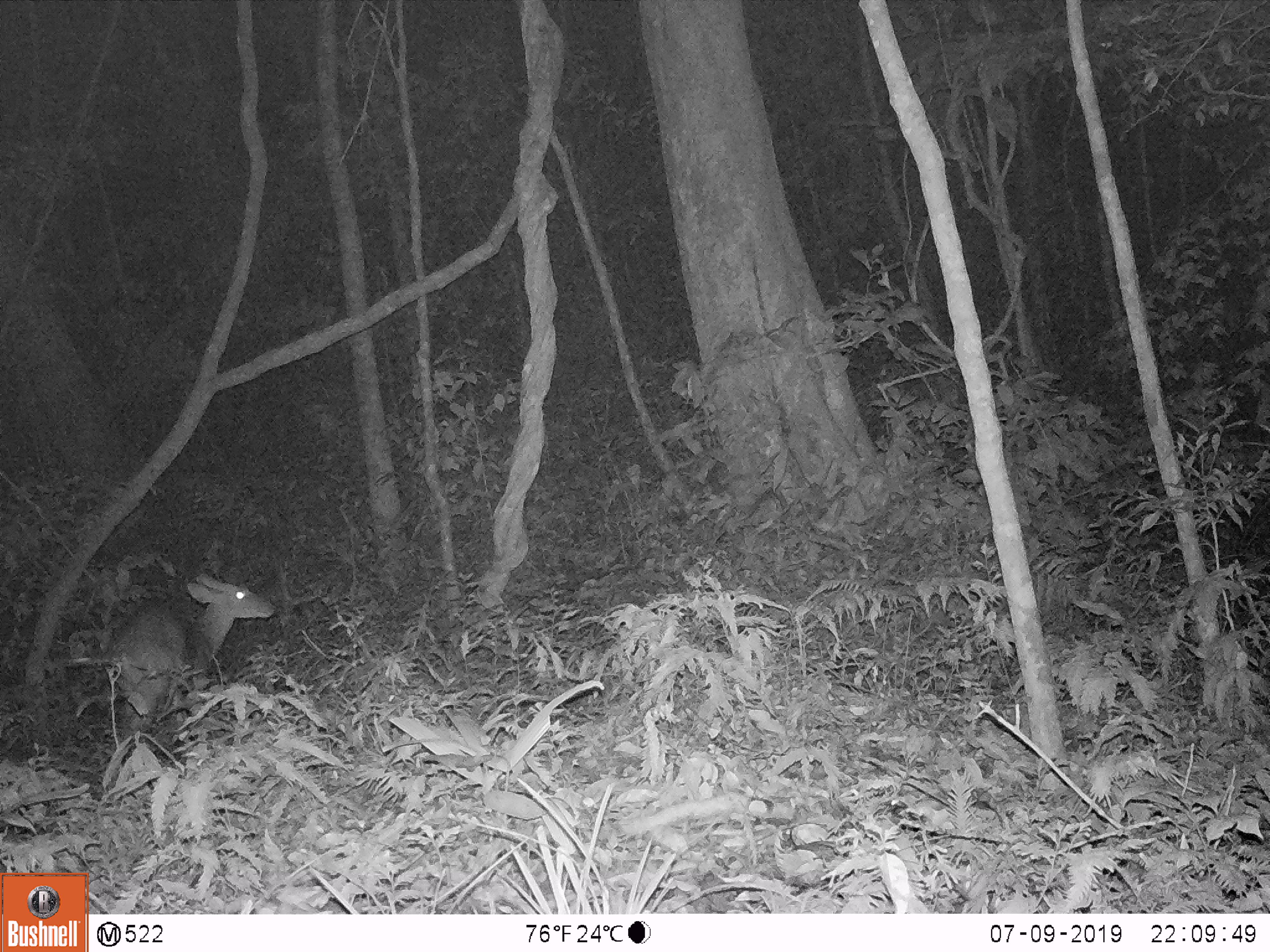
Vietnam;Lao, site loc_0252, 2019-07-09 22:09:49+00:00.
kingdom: Animalia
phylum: Chordata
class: Mammalia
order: Artiodactyla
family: Cervidae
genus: Muntiacus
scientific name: Muntiacus vuquangensis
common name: large-antlered muntjac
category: large antlered muntjac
Large antlered muntjac (large-antlered muntjac) (Muntiacus vuquangensis). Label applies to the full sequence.